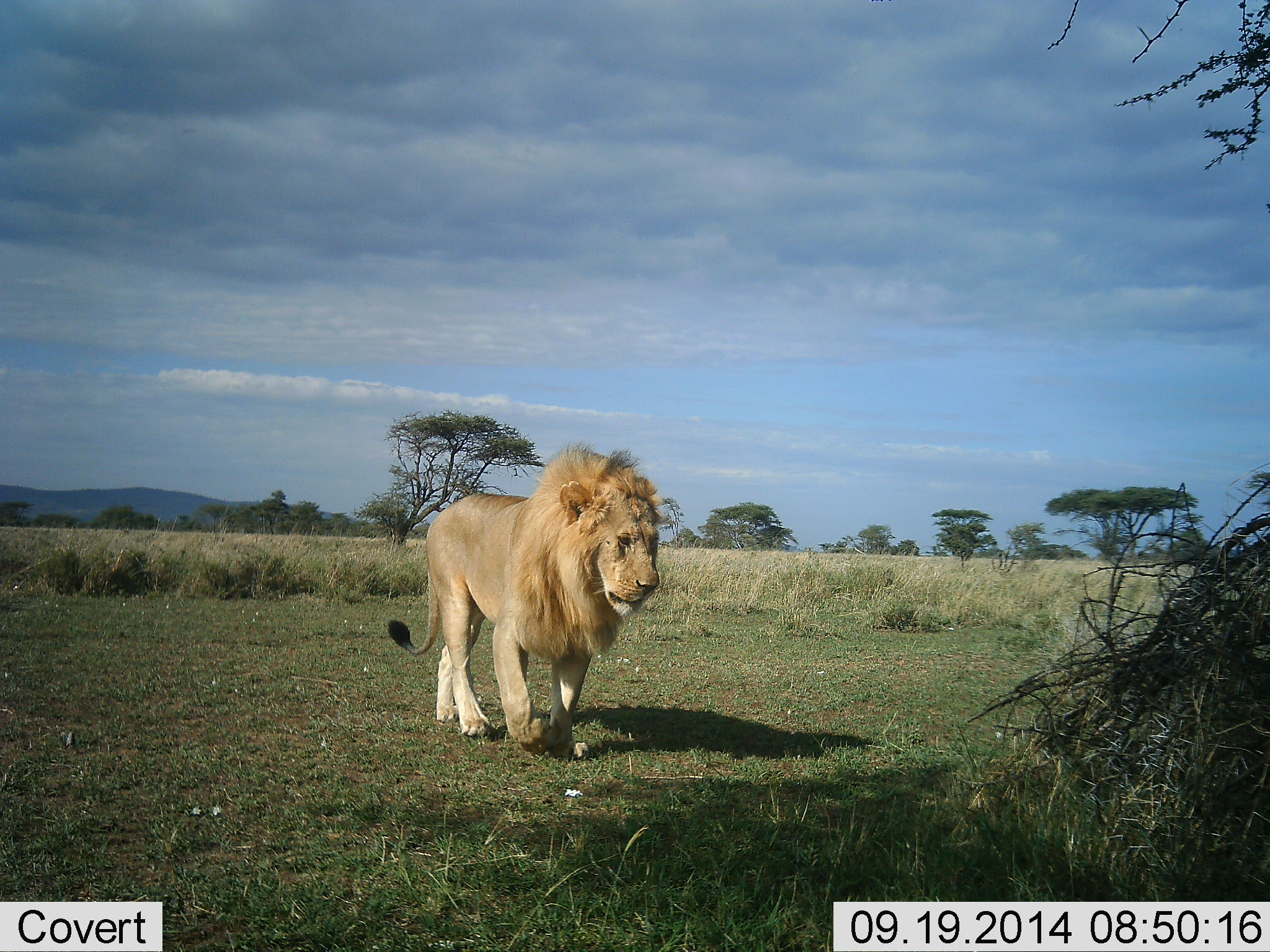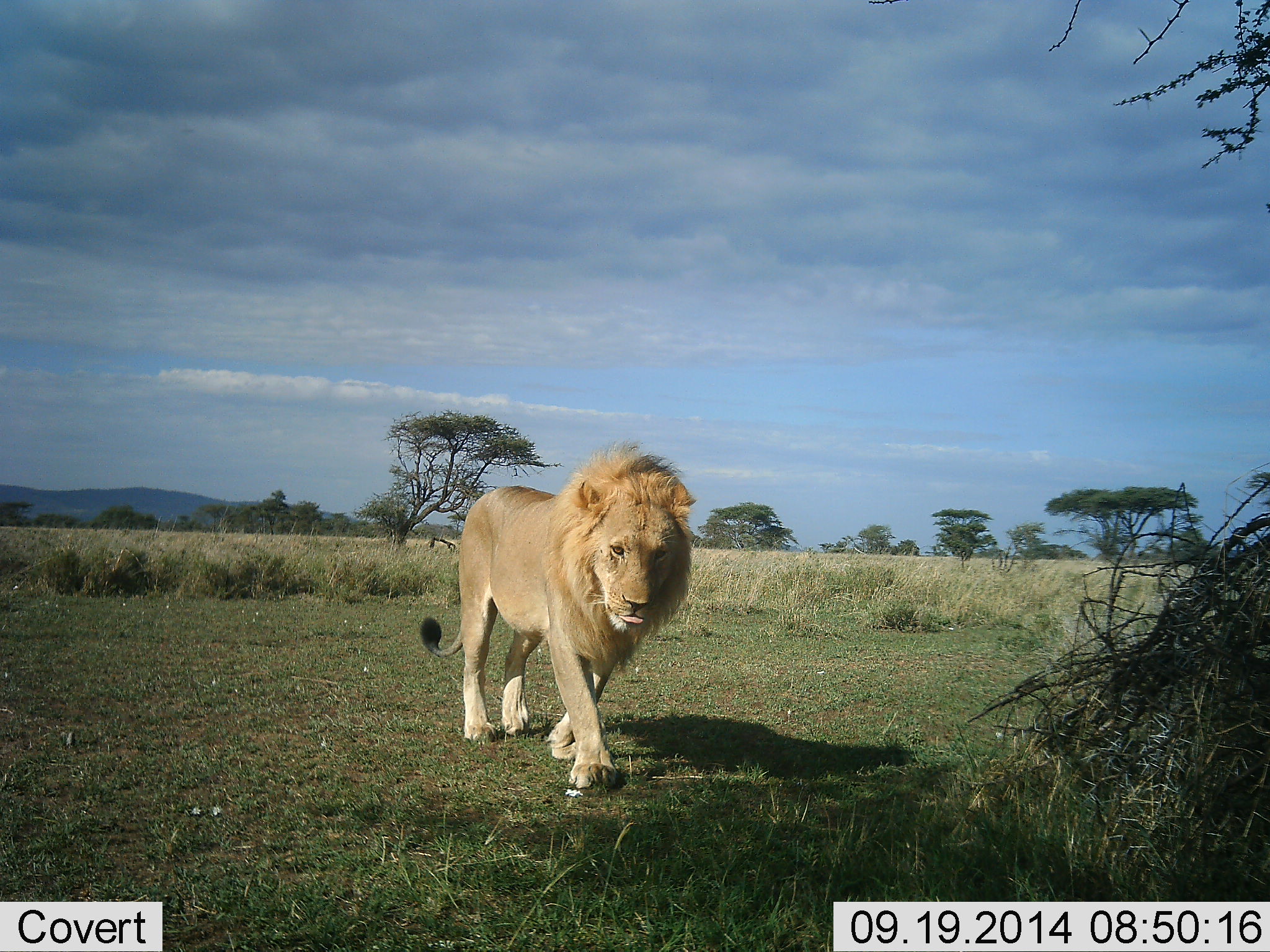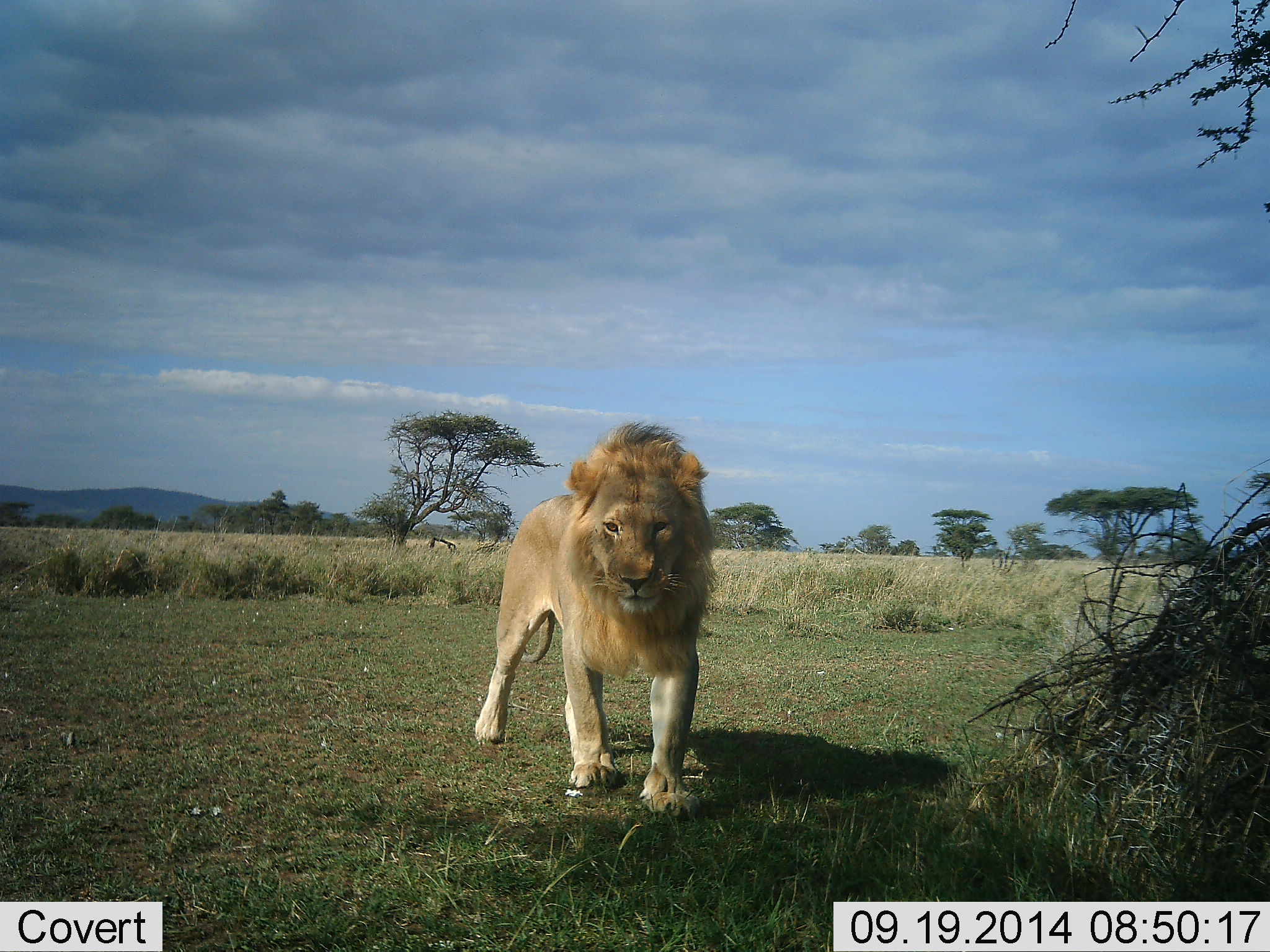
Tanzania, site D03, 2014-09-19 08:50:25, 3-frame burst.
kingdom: Animalia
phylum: Chordata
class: Mammalia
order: Carnivora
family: Felidae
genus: Panthera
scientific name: Panthera leo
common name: lion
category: lionmale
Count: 1.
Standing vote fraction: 10%.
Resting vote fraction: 0%.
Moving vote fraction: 90%.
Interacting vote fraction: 0%.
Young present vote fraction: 0%.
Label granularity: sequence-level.